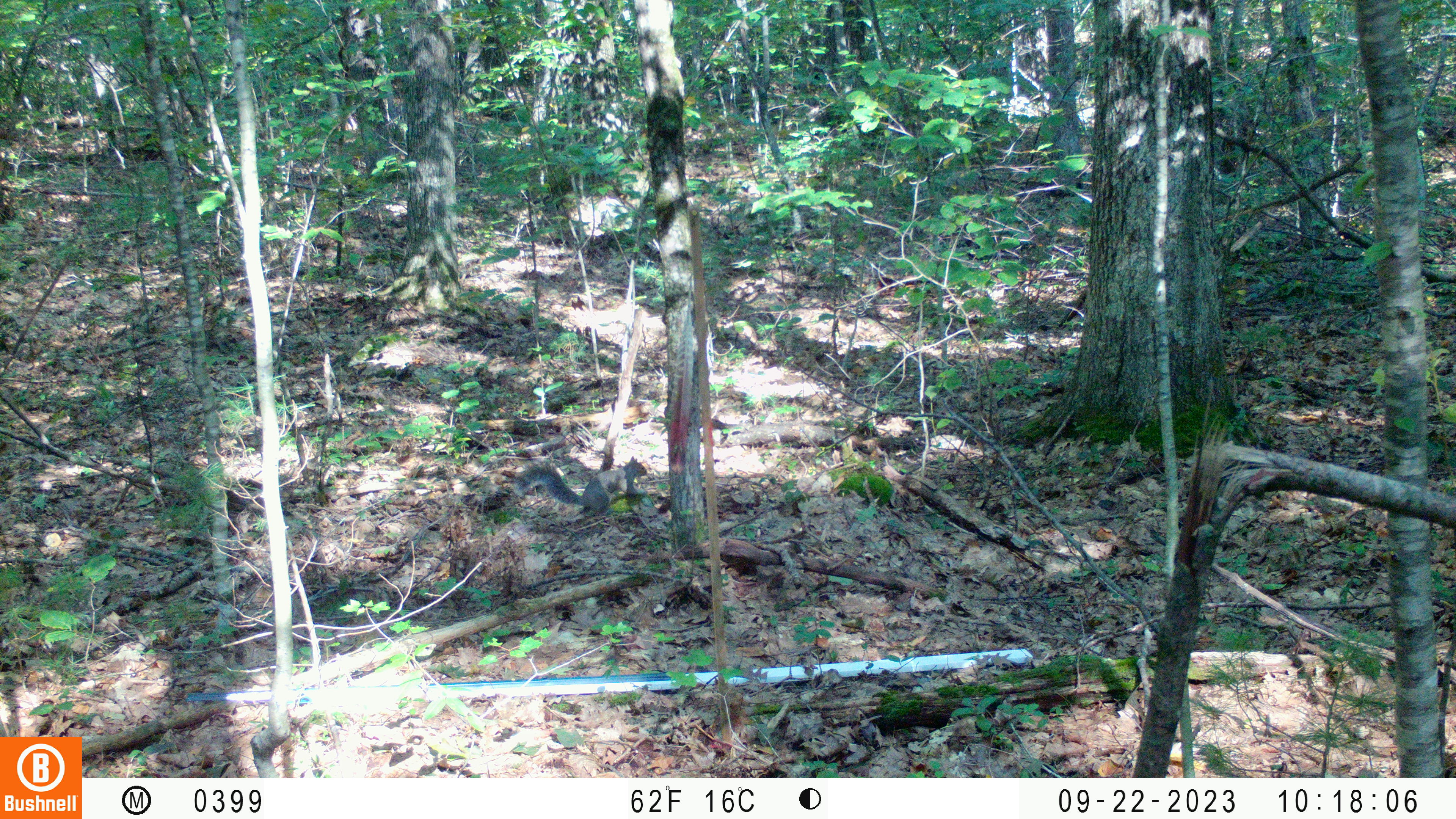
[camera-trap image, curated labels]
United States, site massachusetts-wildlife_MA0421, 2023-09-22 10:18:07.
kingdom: Animalia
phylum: Chordata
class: Mammalia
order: Rodentia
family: Sciuridae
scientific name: Sciuridae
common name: squirrel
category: squirrel sp.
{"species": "squirrel sp. (squirrel) (Sciuridae)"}